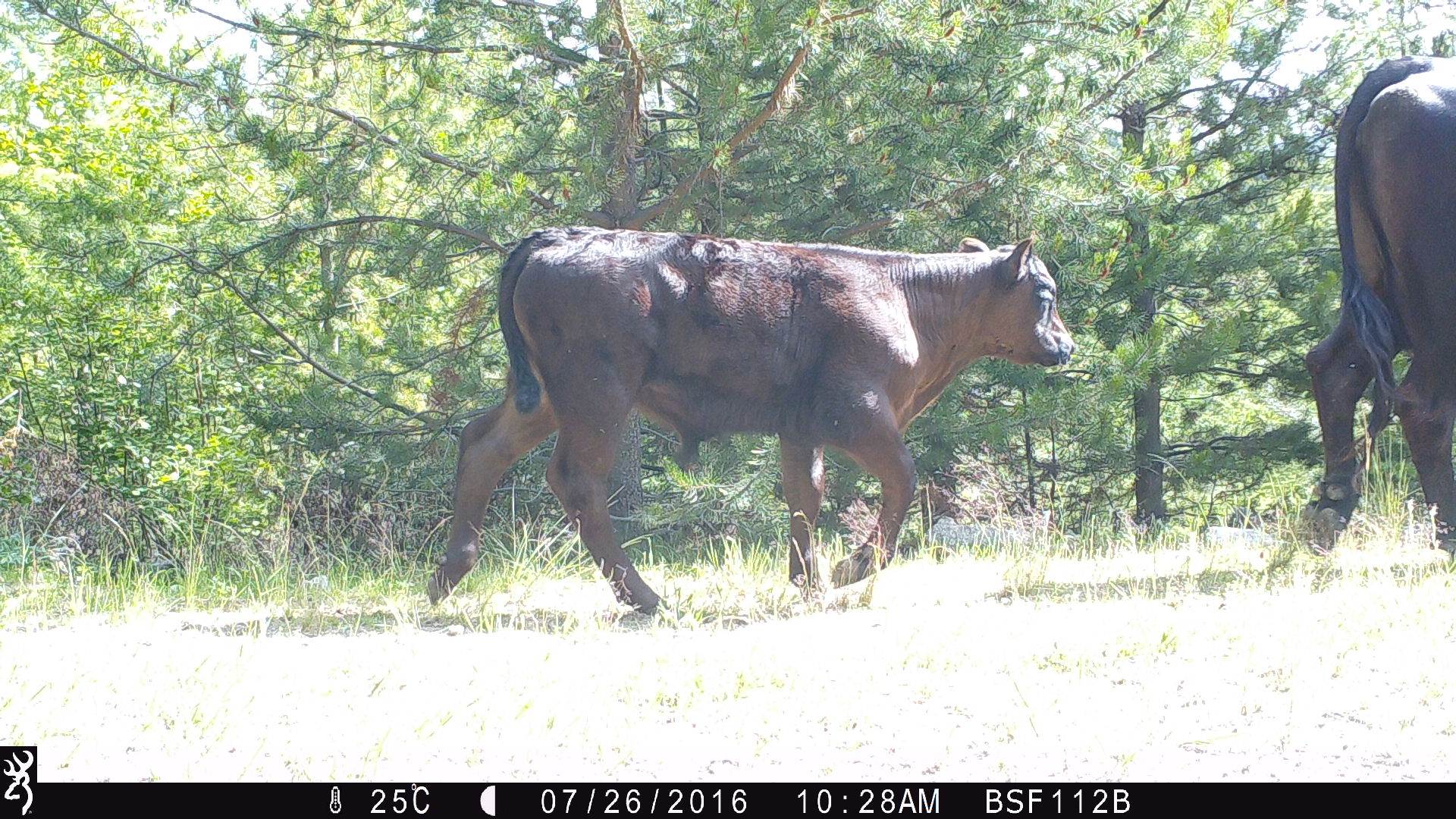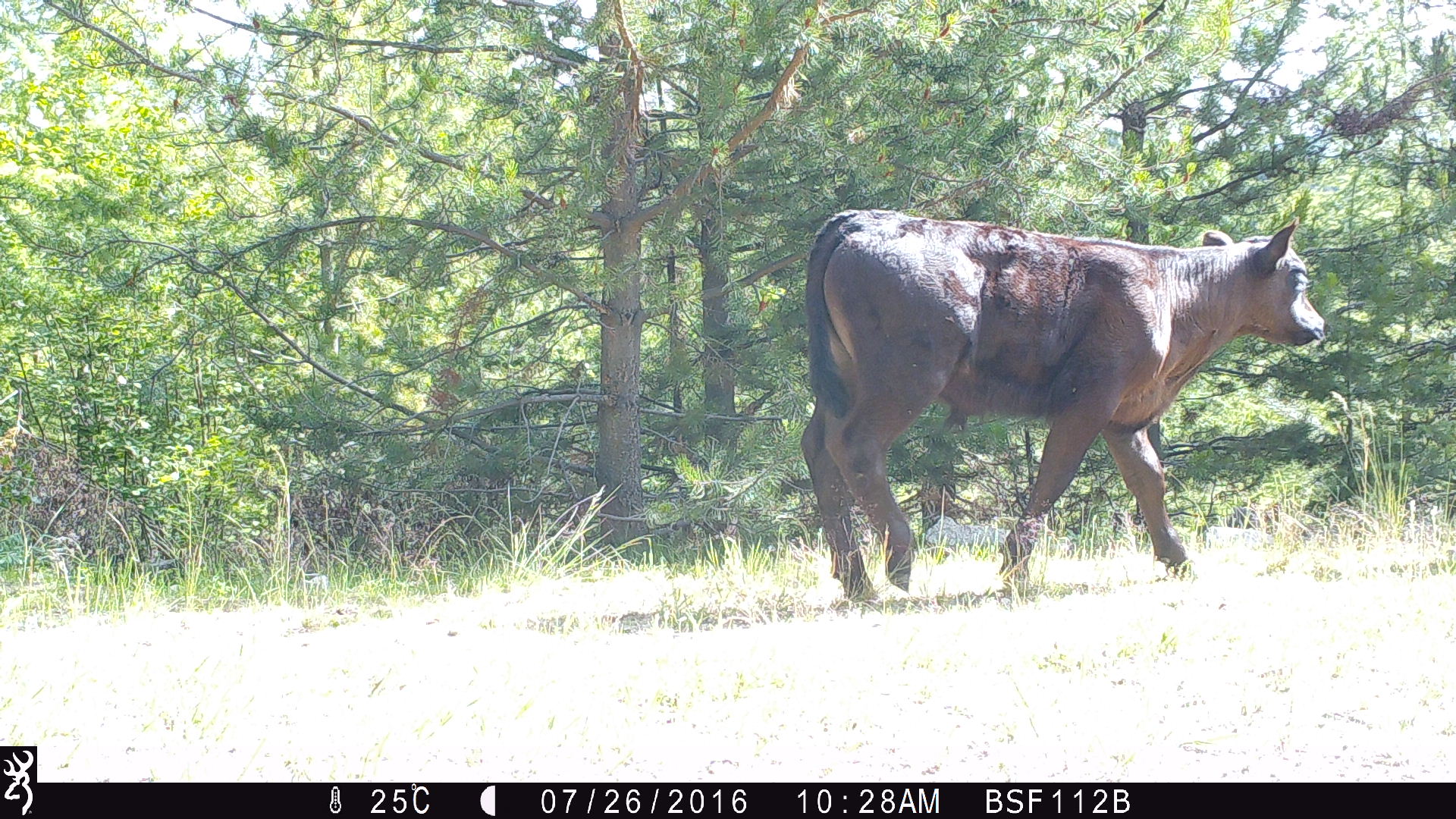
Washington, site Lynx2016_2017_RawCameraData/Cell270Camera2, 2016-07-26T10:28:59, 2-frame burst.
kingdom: Animalia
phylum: Chordata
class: Mammalia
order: Artiodactyla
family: Bovidae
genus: Bos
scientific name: Bos taurus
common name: domestic cattle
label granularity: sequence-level